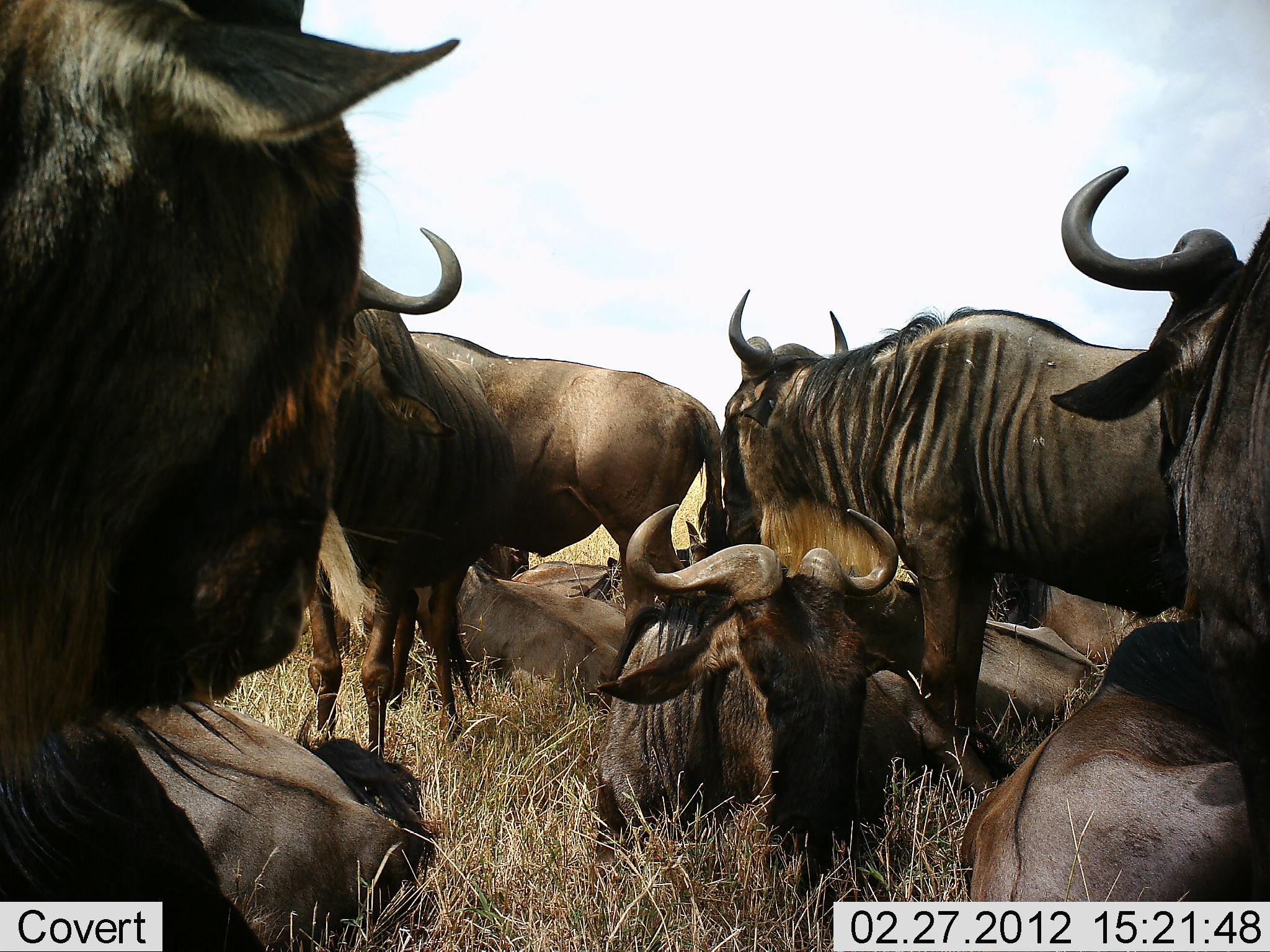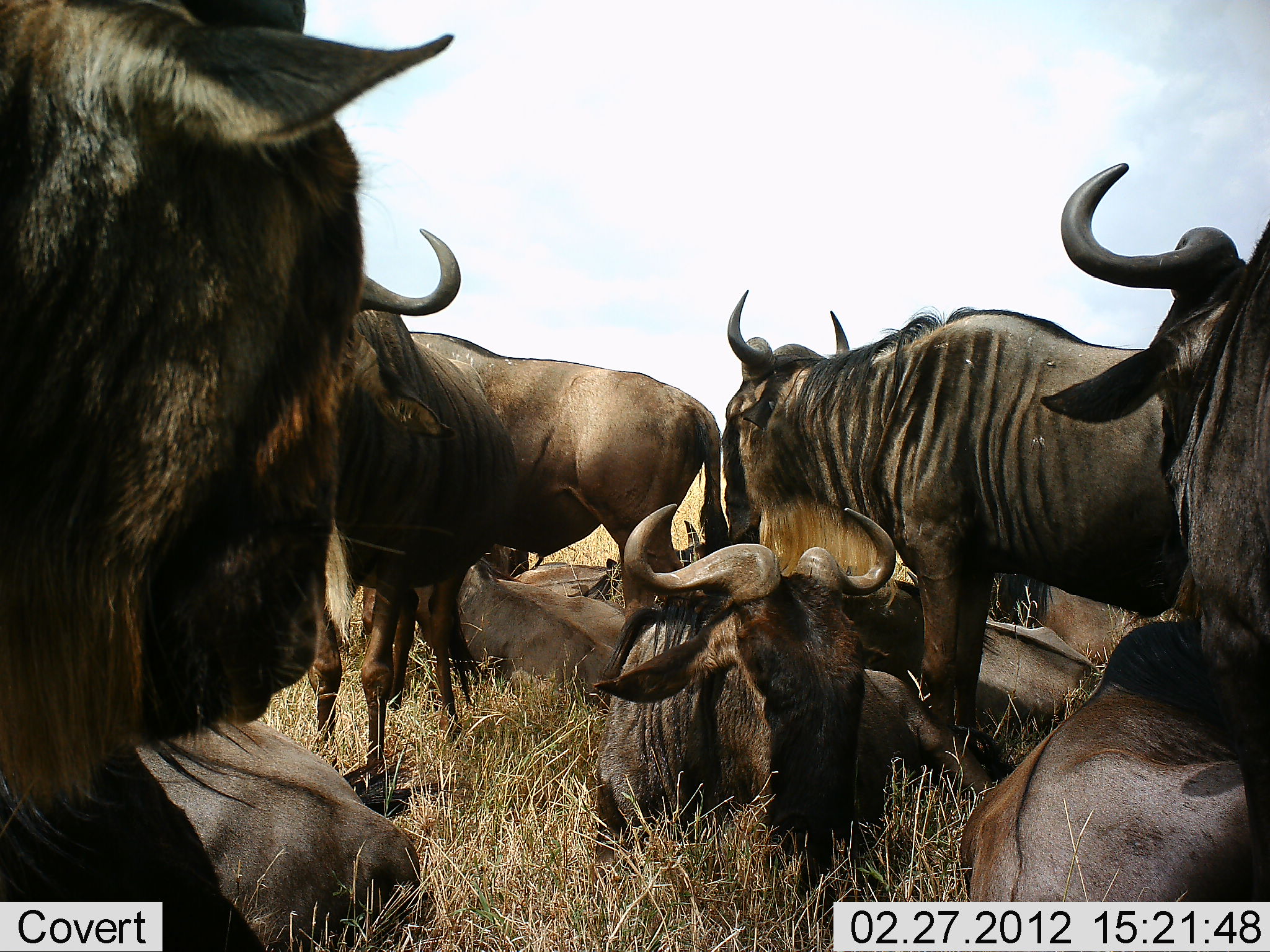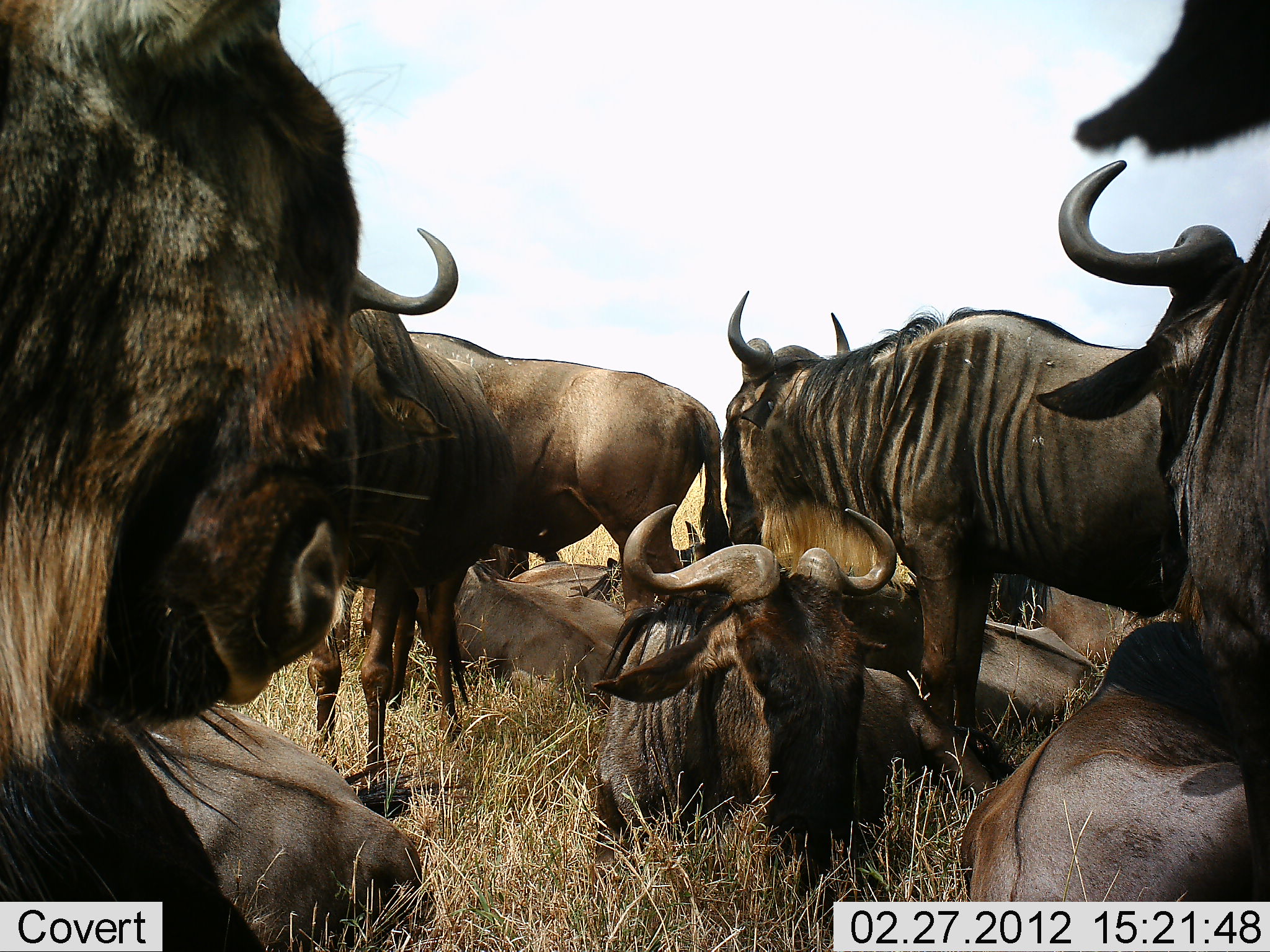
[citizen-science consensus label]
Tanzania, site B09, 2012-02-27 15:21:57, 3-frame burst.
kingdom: Animalia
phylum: Chordata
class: Mammalia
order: Artiodactyla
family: Bovidae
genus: Connochaetes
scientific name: Connochaetes taurinus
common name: blue wildebeest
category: wildebeest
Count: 11-50.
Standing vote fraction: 85%.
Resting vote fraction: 100%.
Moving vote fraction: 12%.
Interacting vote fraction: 8%.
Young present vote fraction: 0%.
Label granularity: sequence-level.